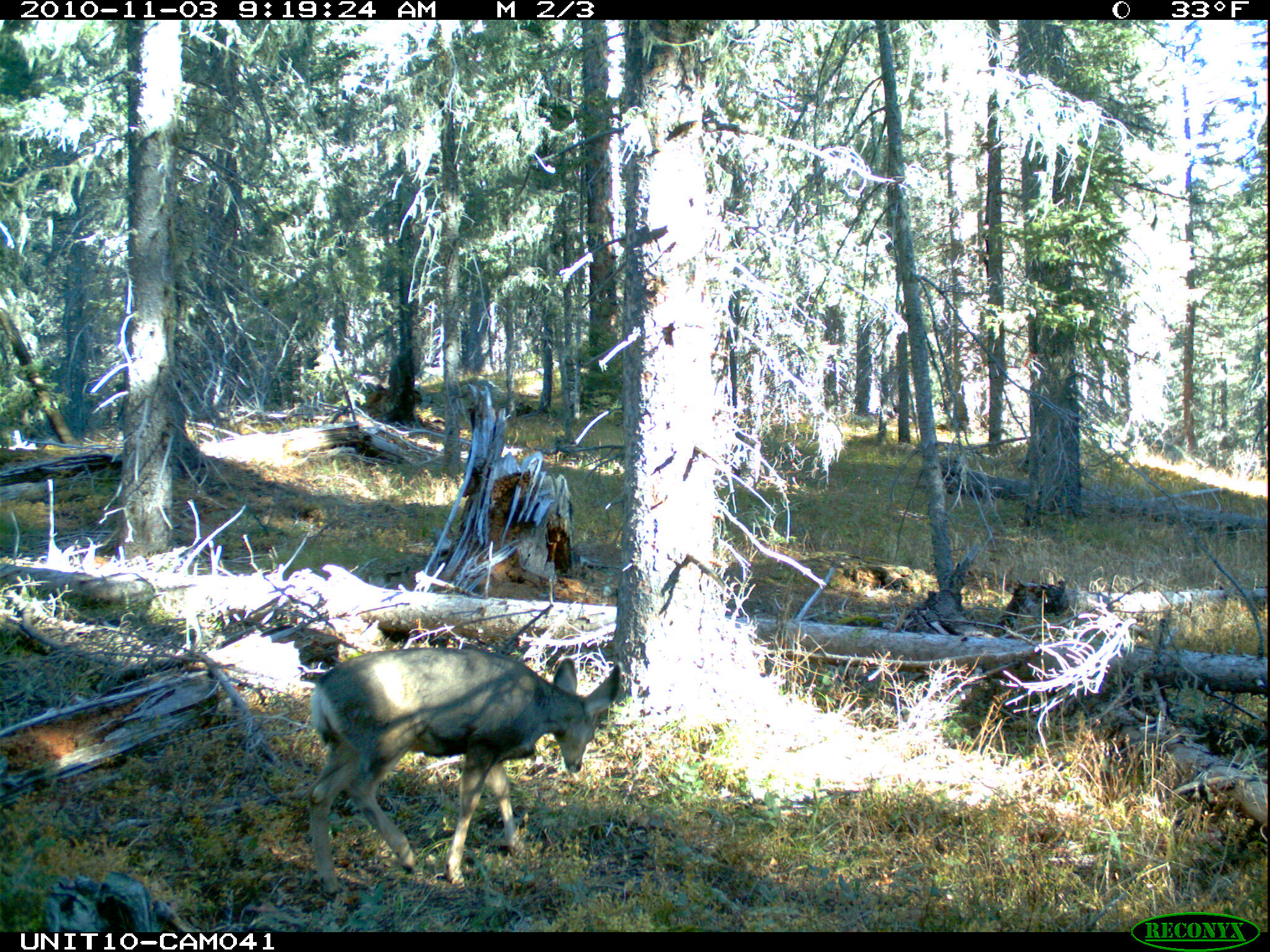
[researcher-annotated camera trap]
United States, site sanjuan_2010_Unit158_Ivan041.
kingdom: Animalia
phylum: Chordata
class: Mammalia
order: Artiodactyla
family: Cervidae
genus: Odocoileus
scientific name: Odocoileus hemionus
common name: mule deer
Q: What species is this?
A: Odocoileus hemionus (mule deer).